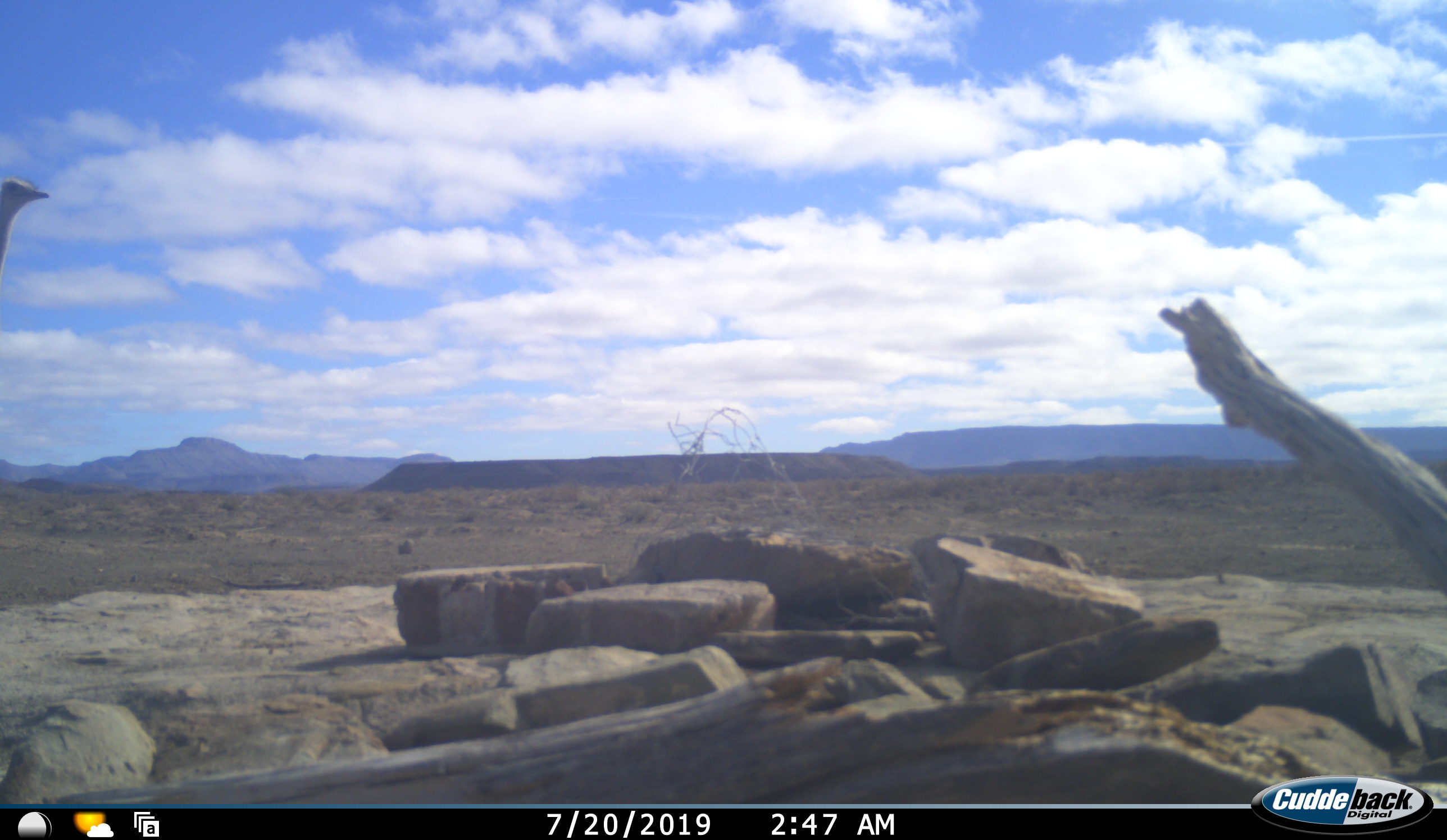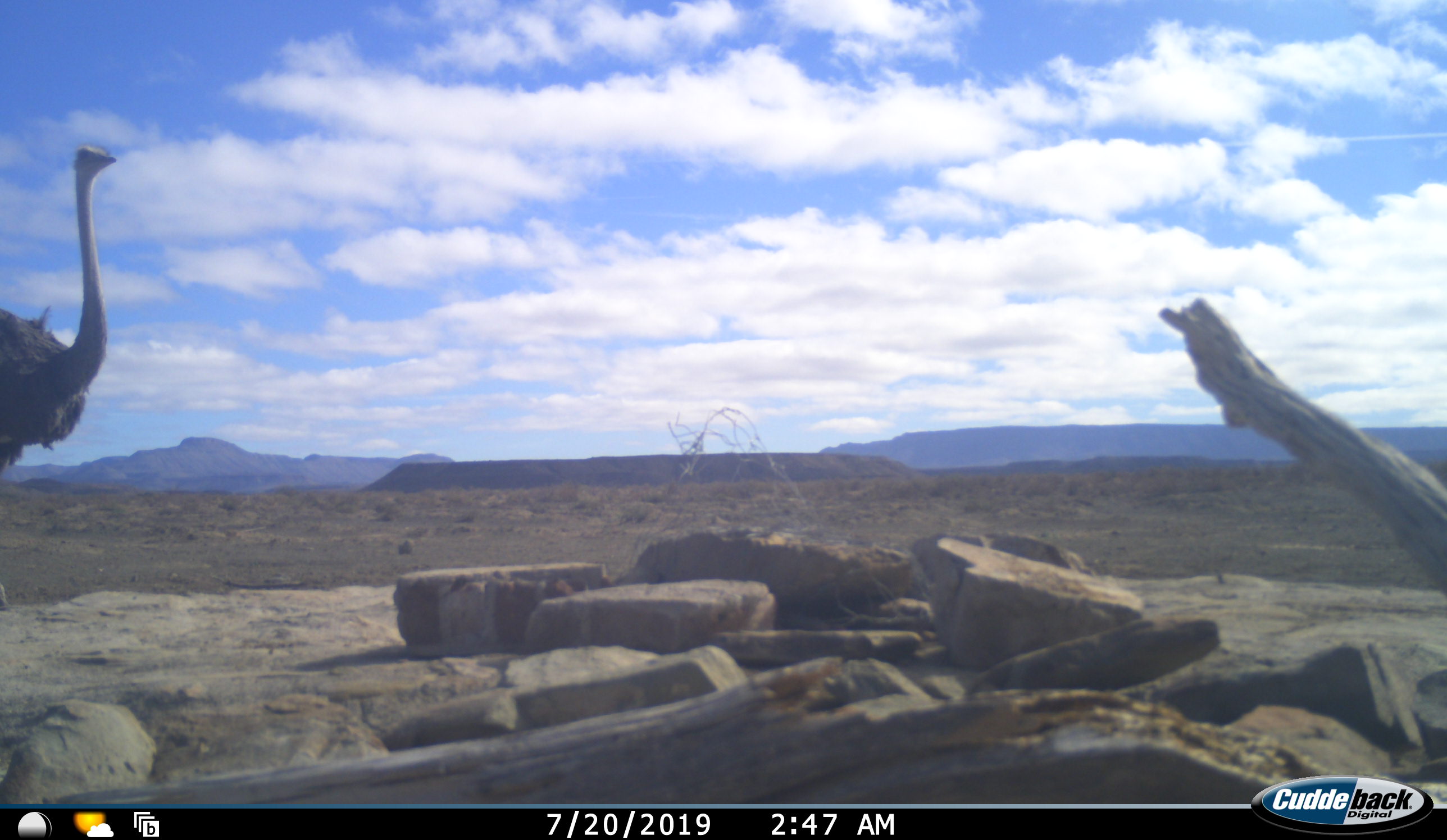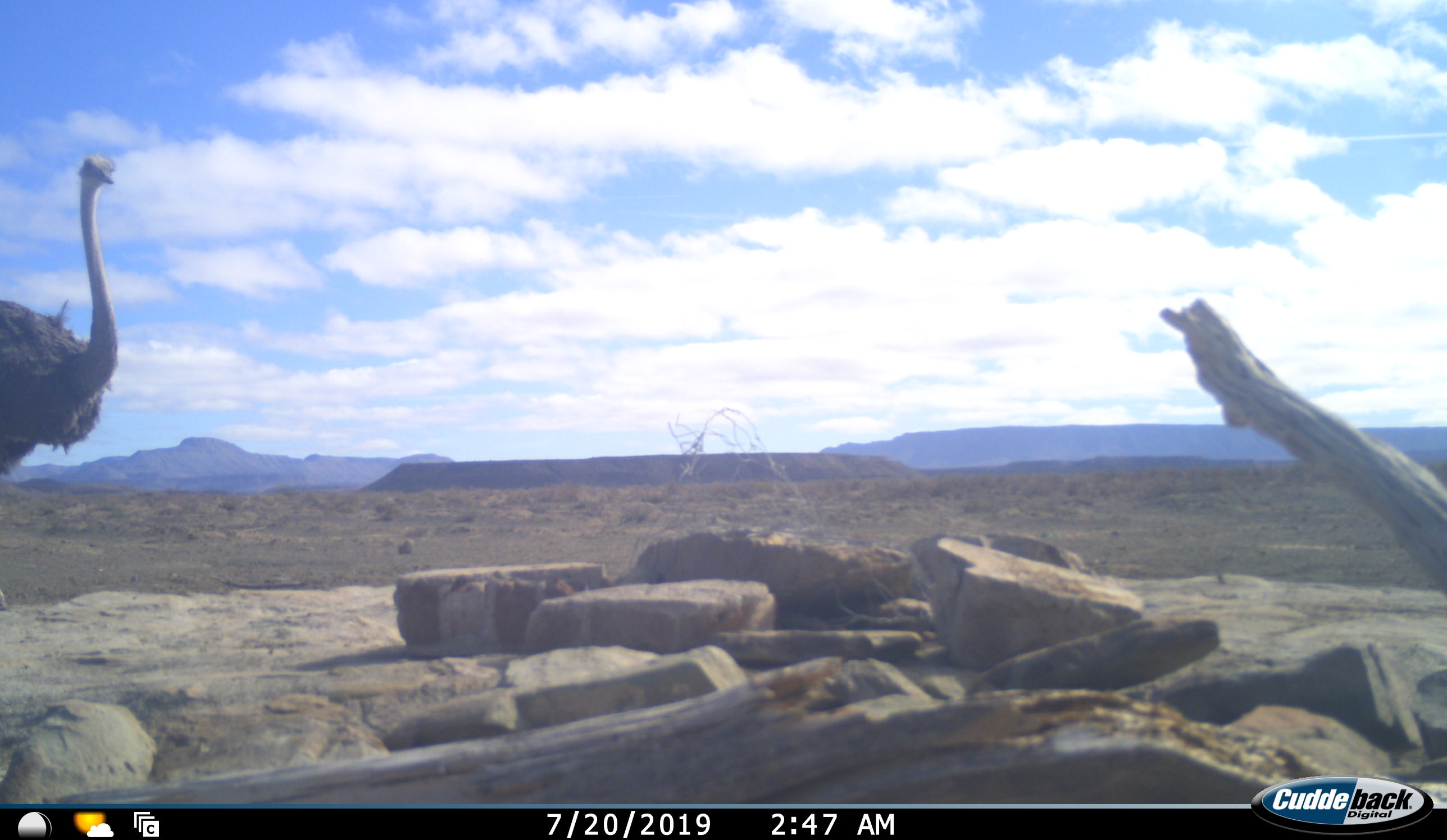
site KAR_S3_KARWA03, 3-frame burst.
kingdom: Animalia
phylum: Chordata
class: Aves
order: Struthioniformes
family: Struthionidae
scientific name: Struthionidae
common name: ostrich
Ostrich (Struthionidae), count 1. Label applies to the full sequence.